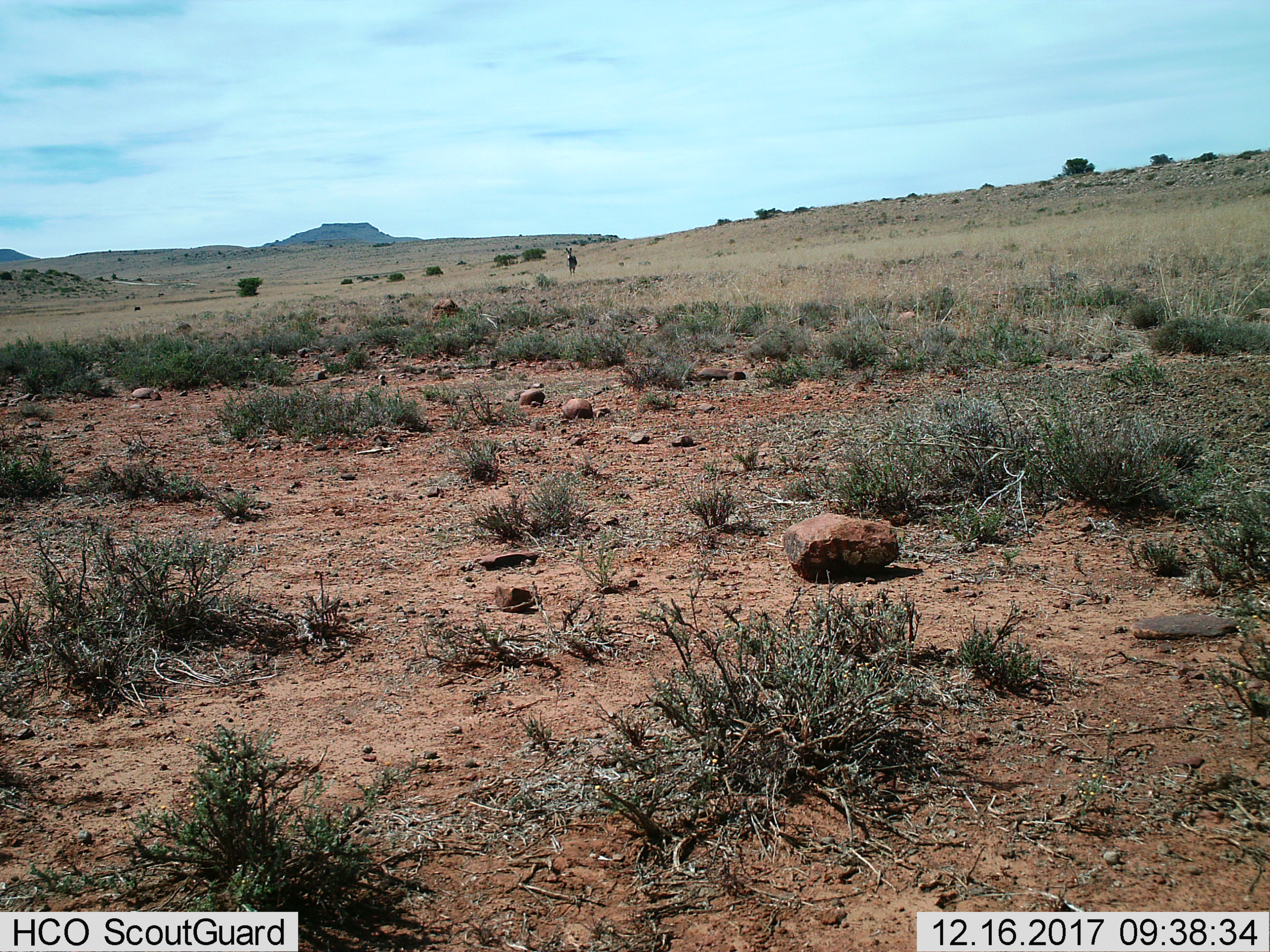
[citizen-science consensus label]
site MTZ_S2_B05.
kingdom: Animalia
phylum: Chordata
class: Mammalia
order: Perissodactyla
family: Equidae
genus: Equus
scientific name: Equus zebra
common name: mountain zebra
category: zebramountain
Zebramountain (mountain zebra) (Equus zebra), count 1. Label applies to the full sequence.